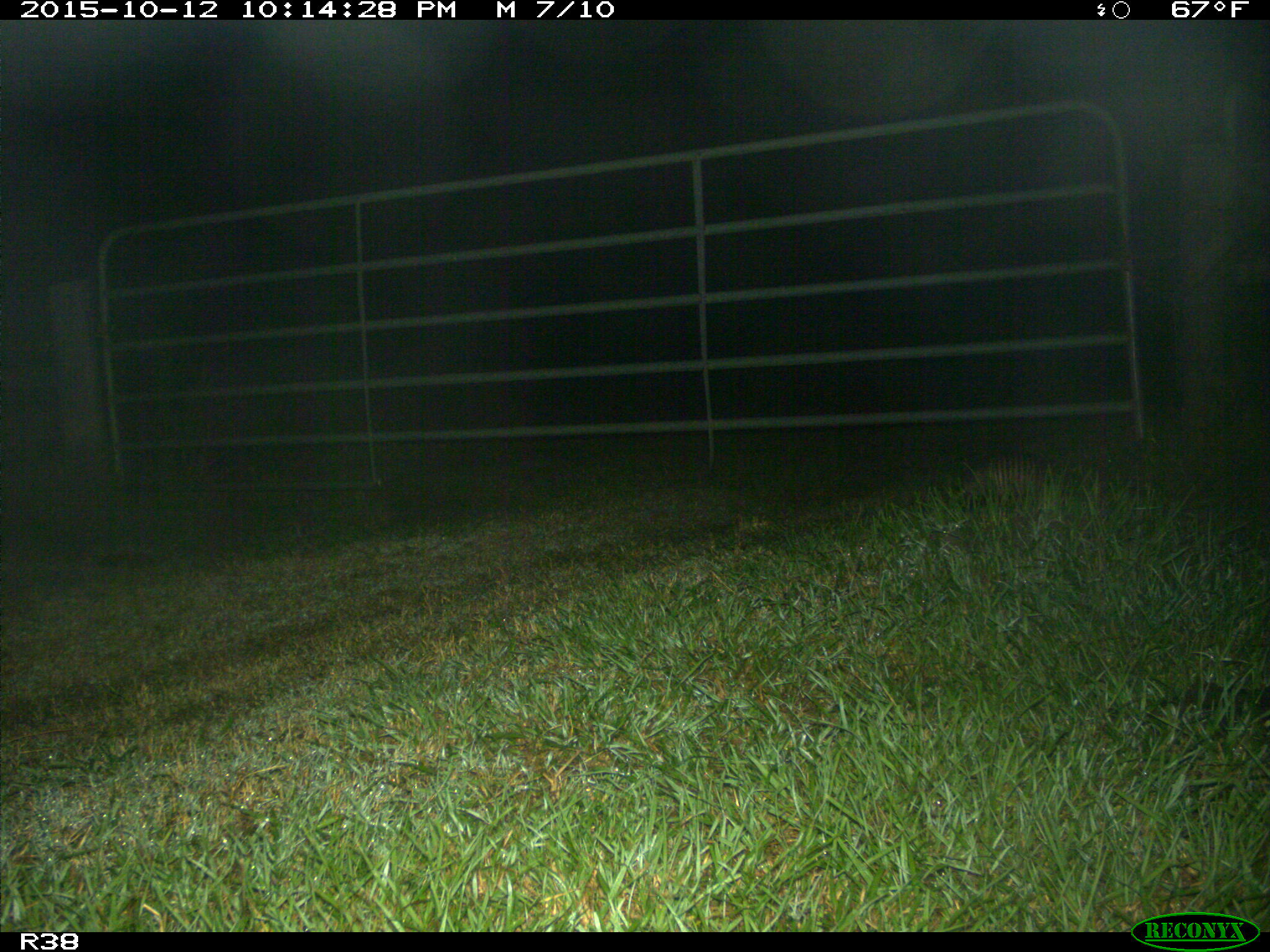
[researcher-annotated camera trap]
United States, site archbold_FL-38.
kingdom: Animalia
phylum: Chordata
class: Mammalia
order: Cingulata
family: Dasypodidae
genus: Dasypus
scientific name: Dasypus novemcinctus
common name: nine-banded armadillo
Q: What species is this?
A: Dasypus novemcinctus (nine-banded armadillo).